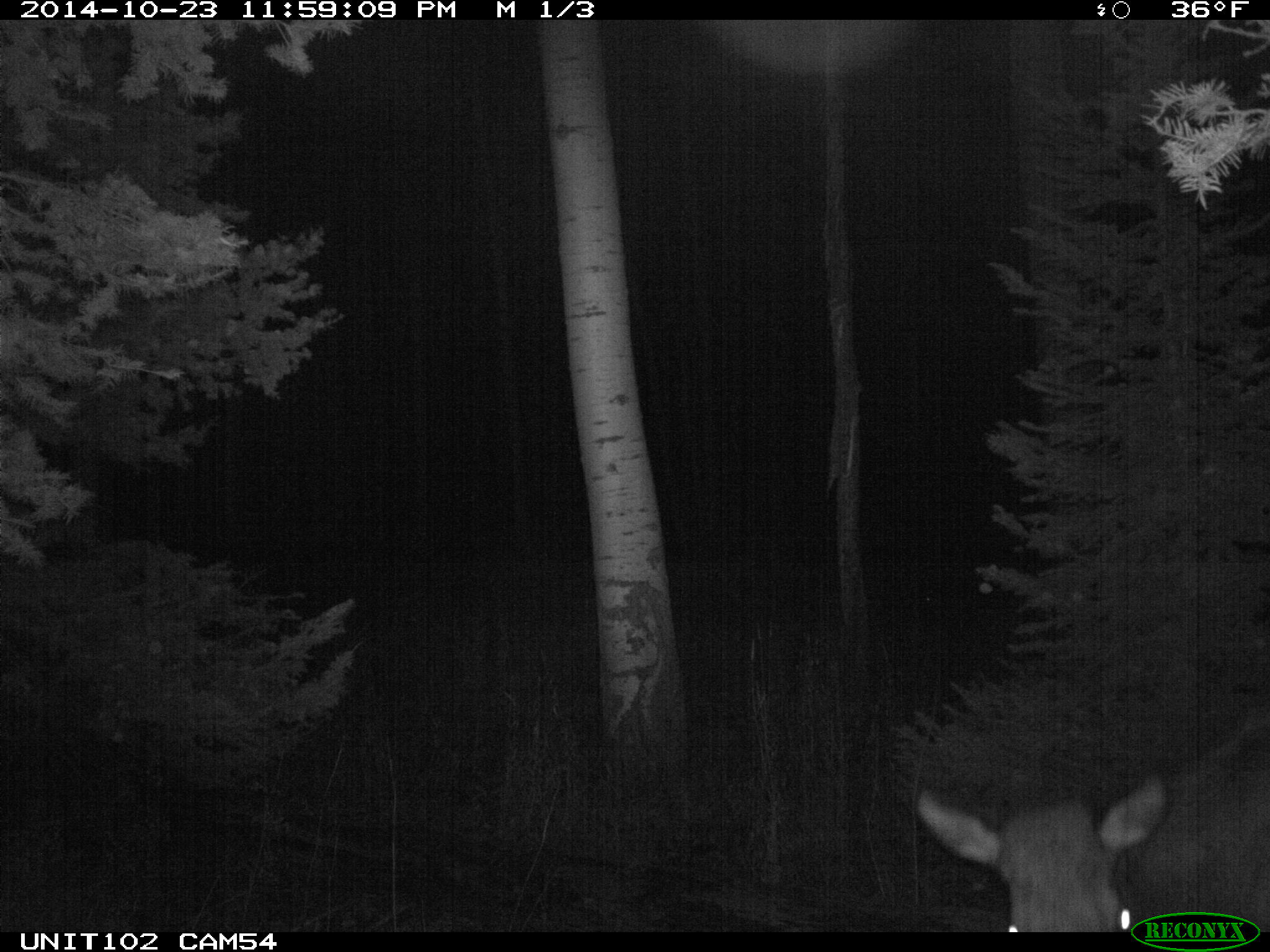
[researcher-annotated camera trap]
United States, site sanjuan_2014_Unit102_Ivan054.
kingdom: Animalia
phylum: Chordata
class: Mammalia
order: Artiodactyla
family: Cervidae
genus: Cervus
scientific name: Cervus elaphus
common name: red deer